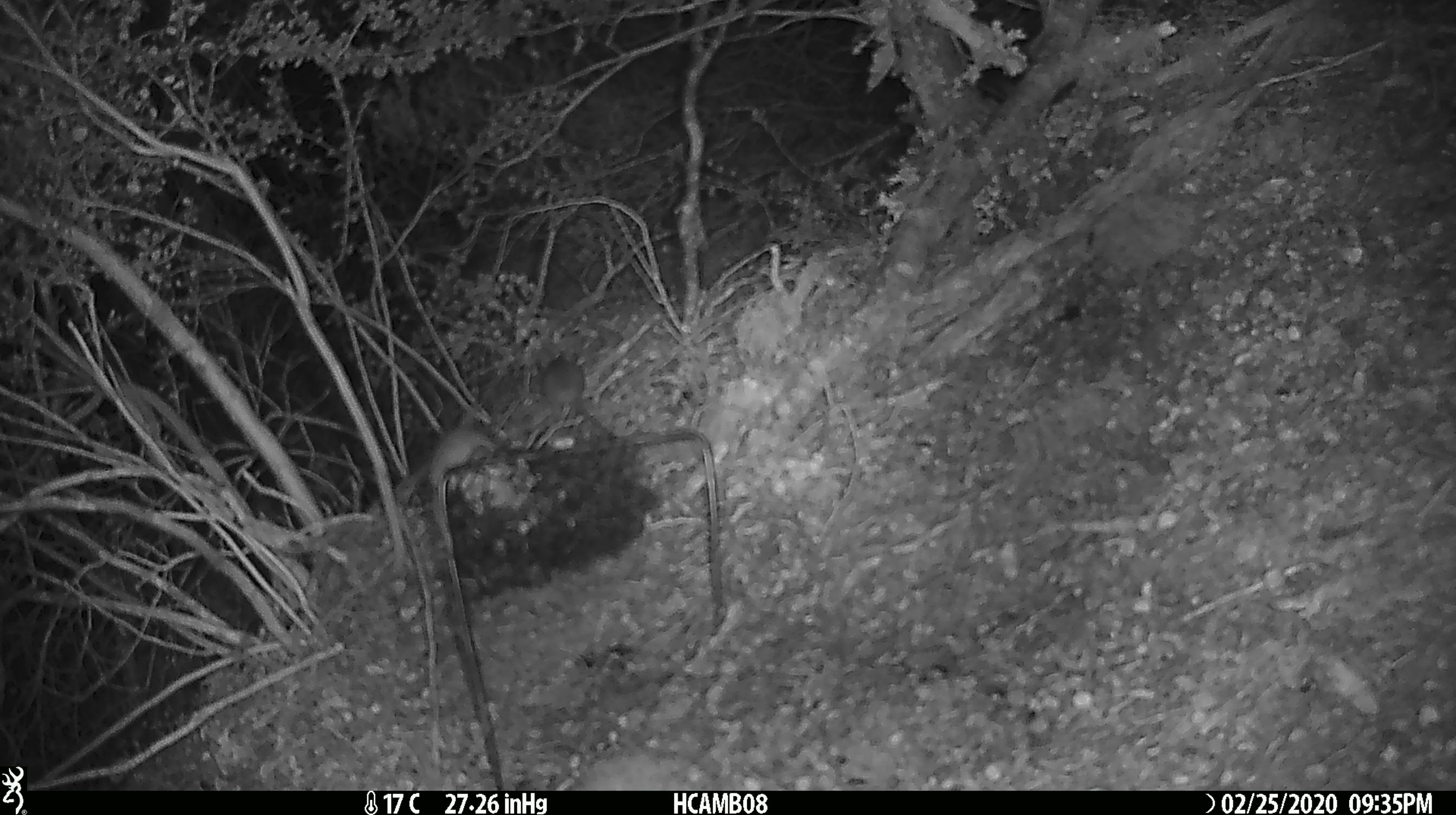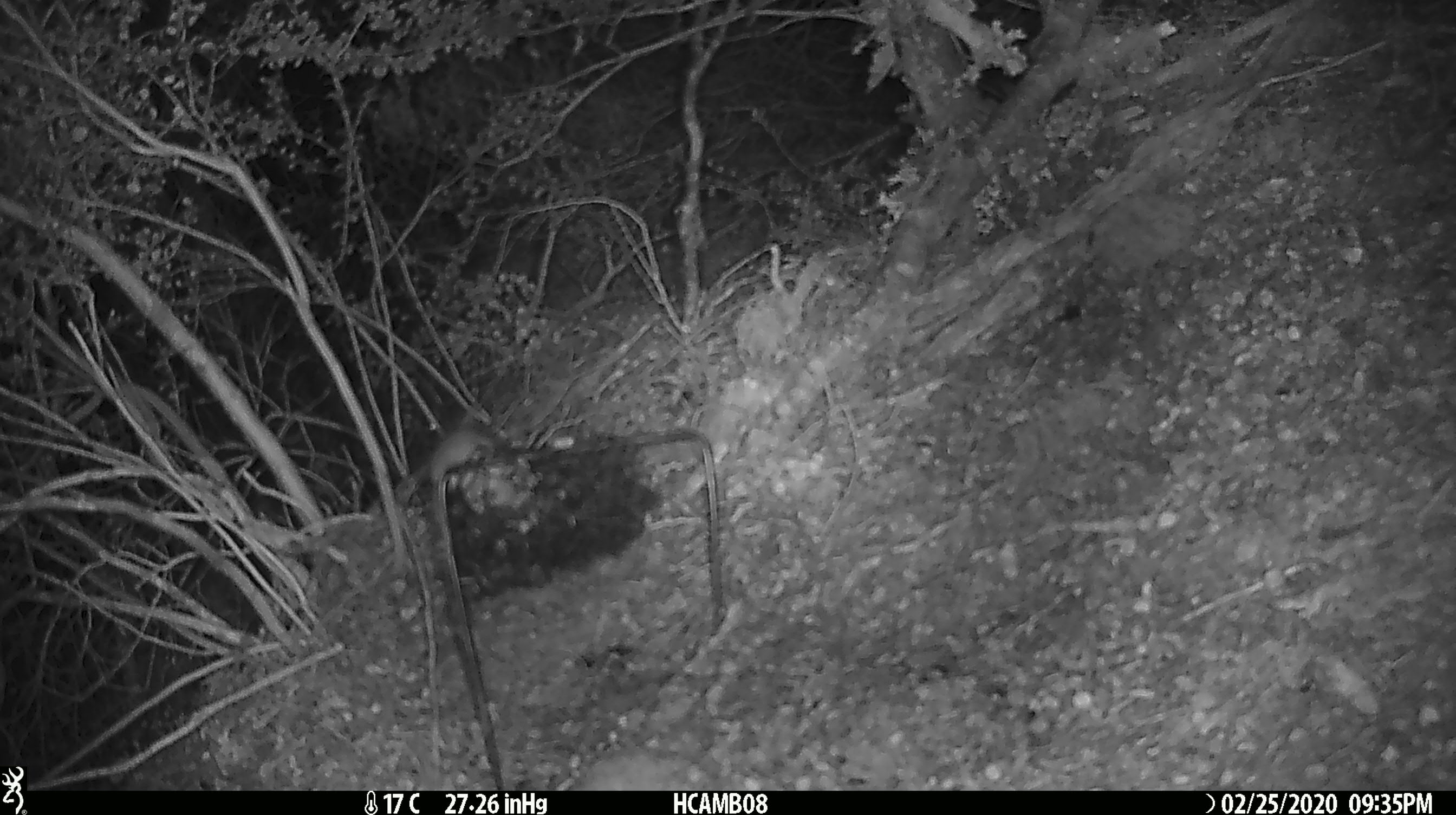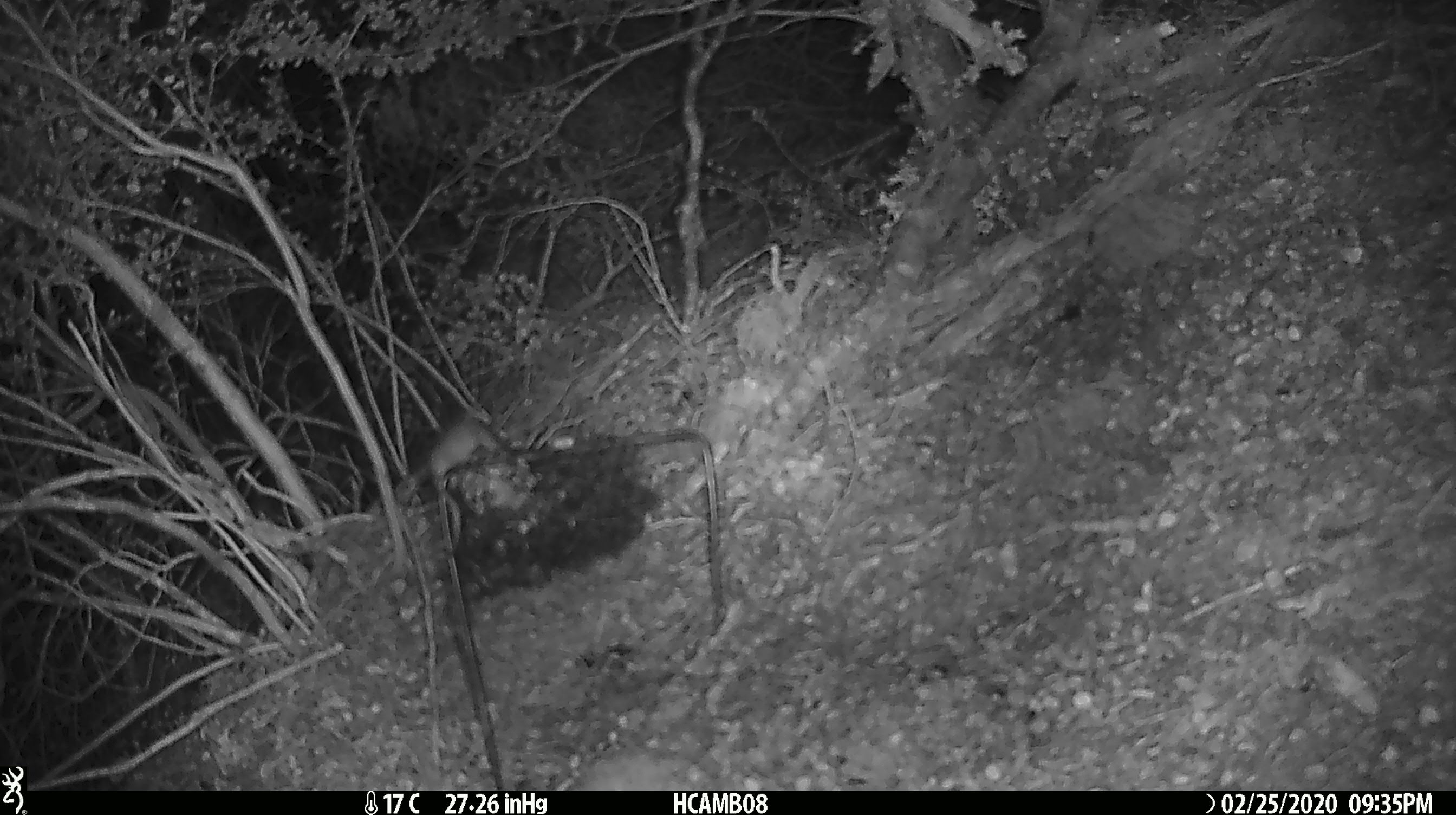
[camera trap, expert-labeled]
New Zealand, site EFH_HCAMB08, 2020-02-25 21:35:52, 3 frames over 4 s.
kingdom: Animalia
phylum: Chordata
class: Mammalia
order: Rodentia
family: Muridae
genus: Mus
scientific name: Mus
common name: mouse